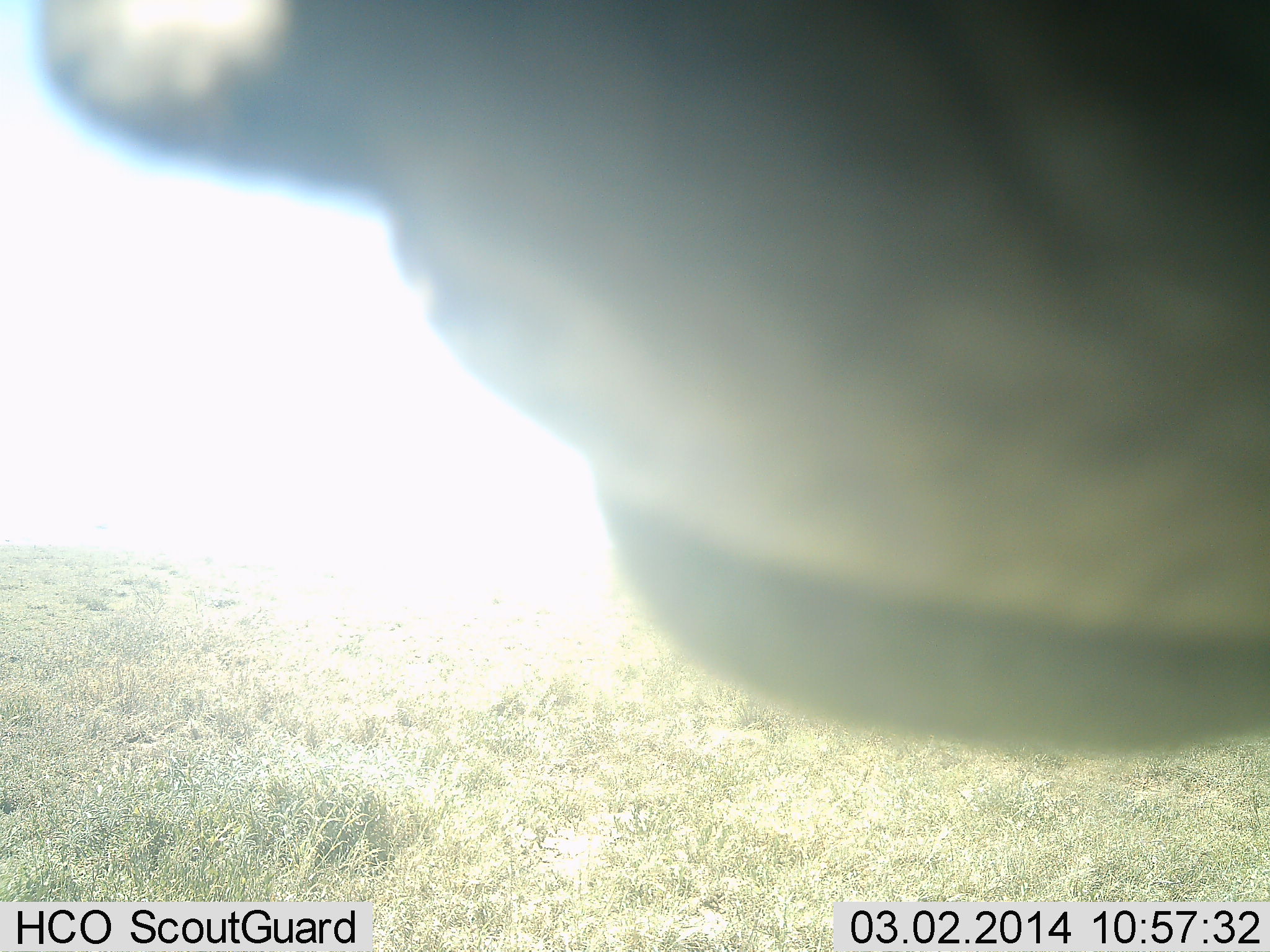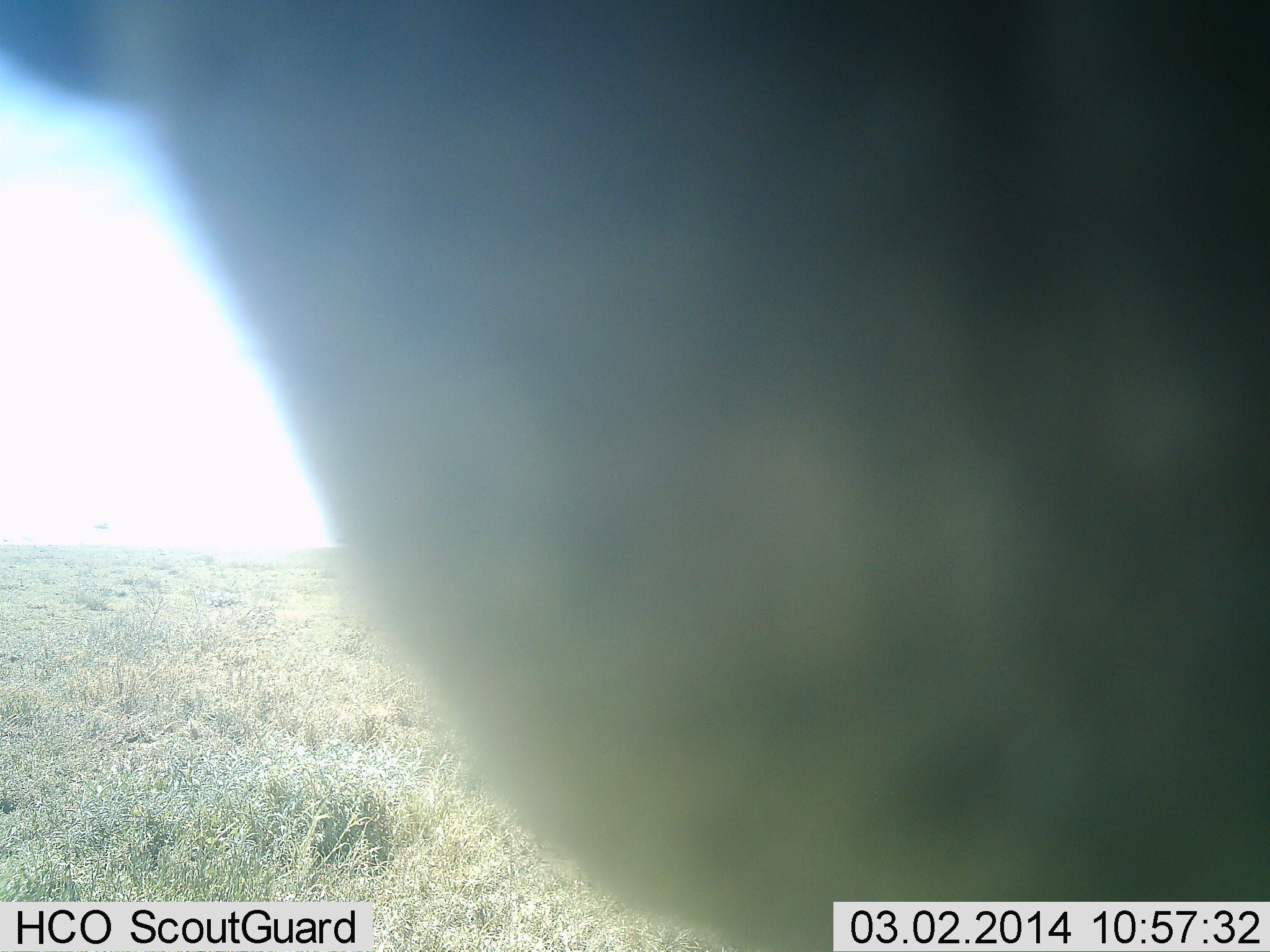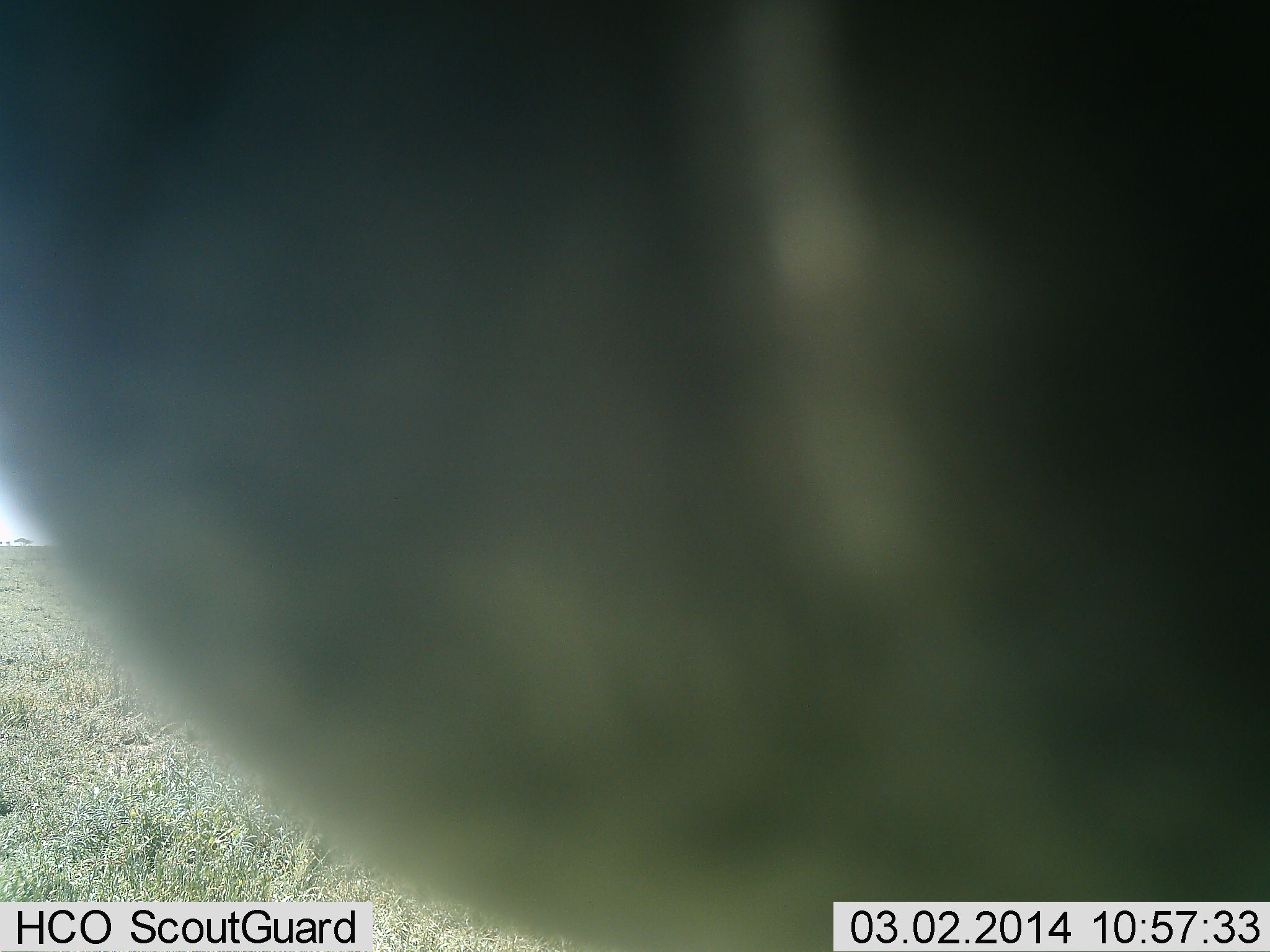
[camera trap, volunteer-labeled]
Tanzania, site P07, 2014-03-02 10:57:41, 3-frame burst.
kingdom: Animalia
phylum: Chordata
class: Mammalia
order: Artiodactyla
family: Bovidae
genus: Connochaetes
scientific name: Connochaetes taurinus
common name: blue wildebeest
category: wildebeest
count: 1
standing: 100%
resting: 0%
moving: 0%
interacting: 0%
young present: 0%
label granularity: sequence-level